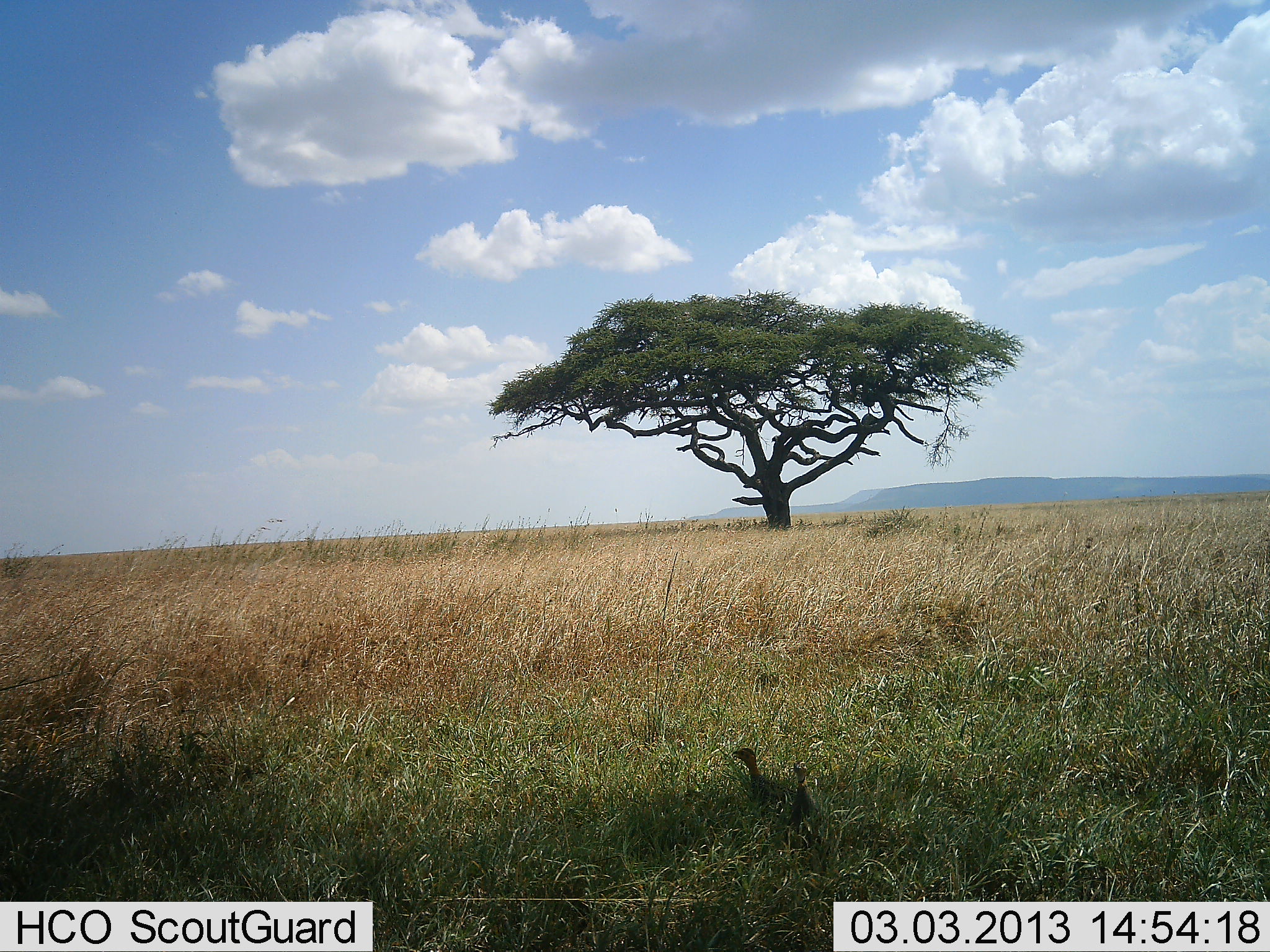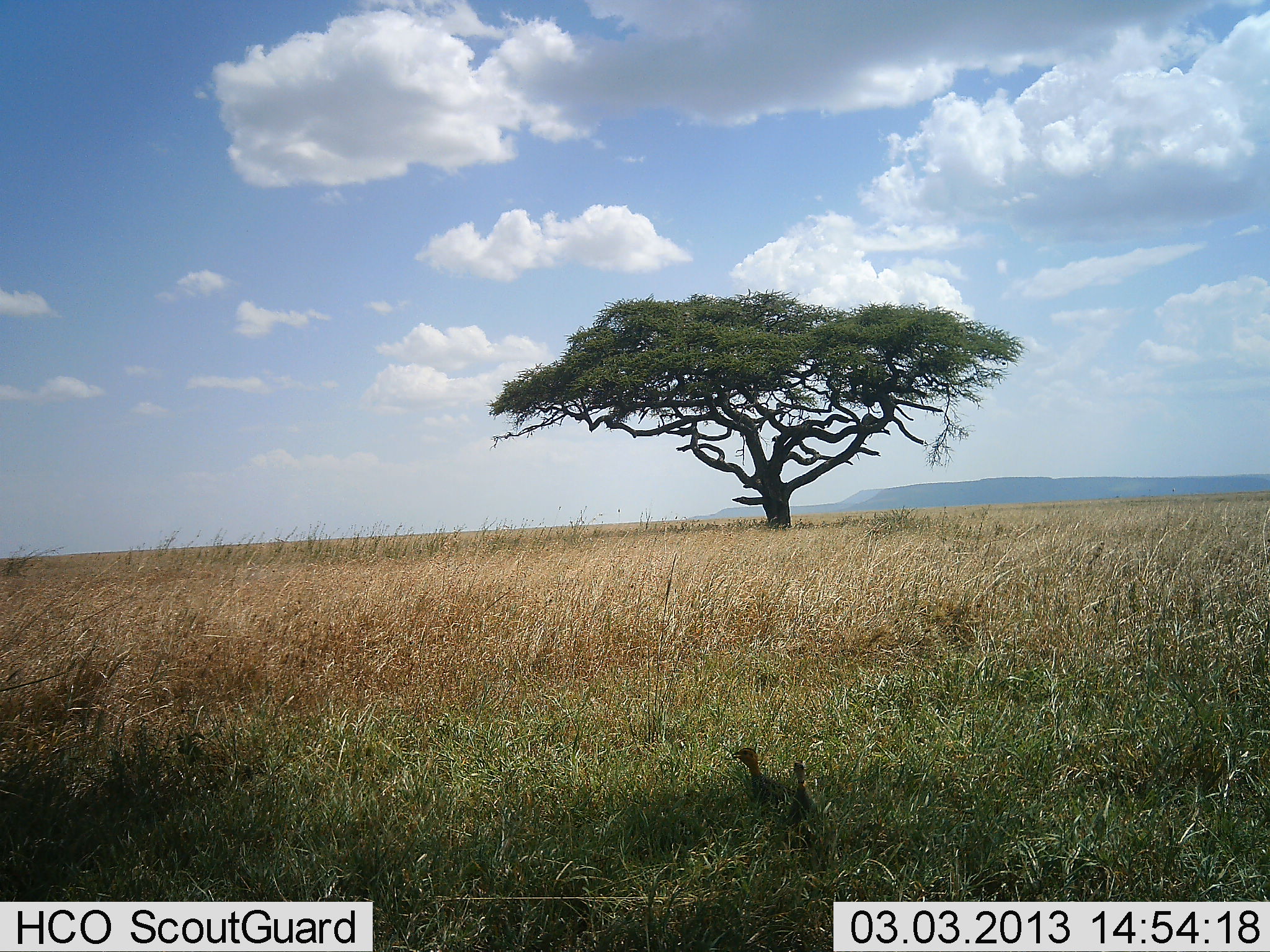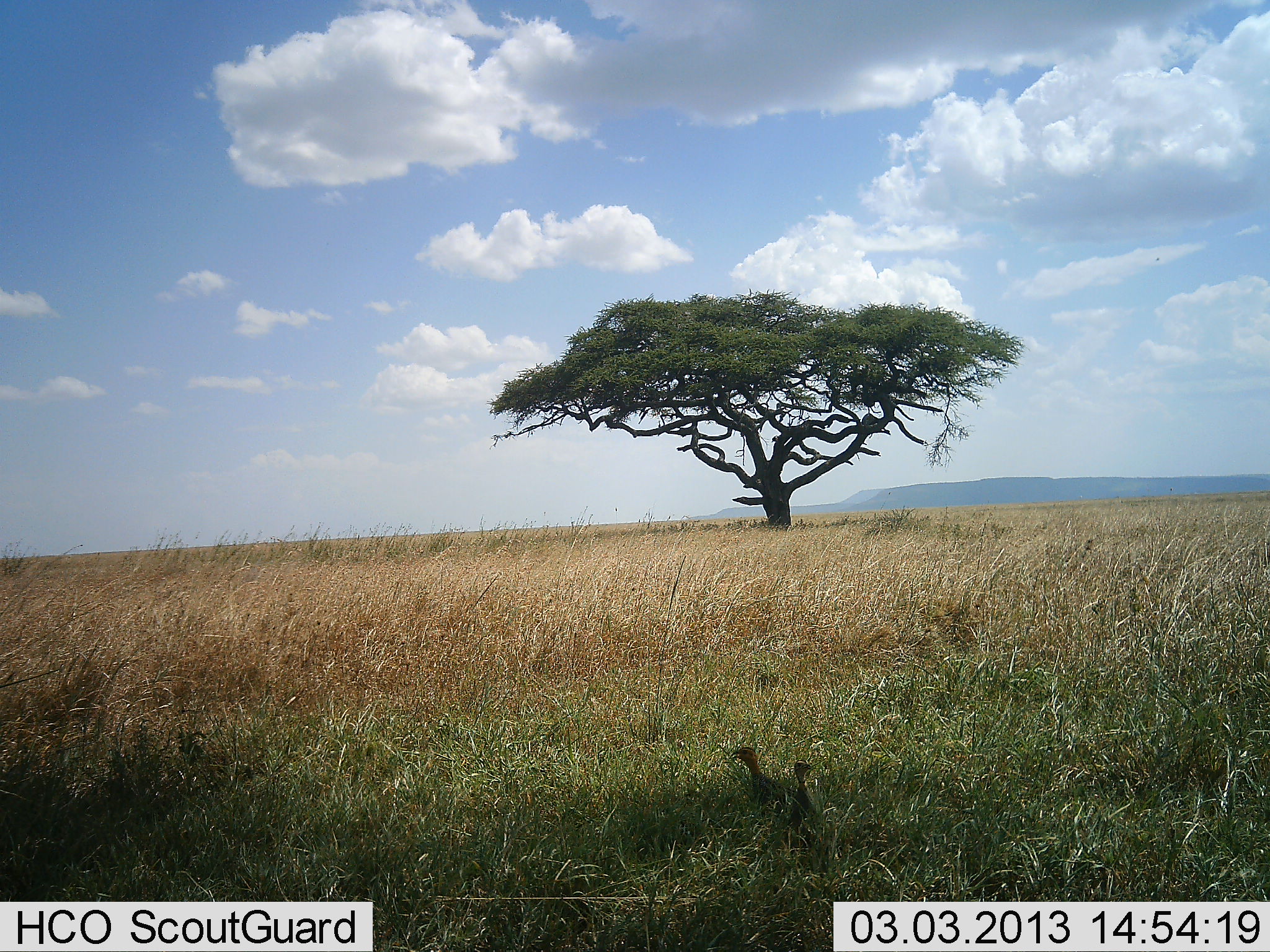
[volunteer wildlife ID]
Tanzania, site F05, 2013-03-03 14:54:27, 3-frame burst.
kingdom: Animalia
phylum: Chordata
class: Aves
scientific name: Aves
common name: bird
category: otherbird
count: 2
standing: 67%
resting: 33%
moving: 0%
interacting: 0%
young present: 7%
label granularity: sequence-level